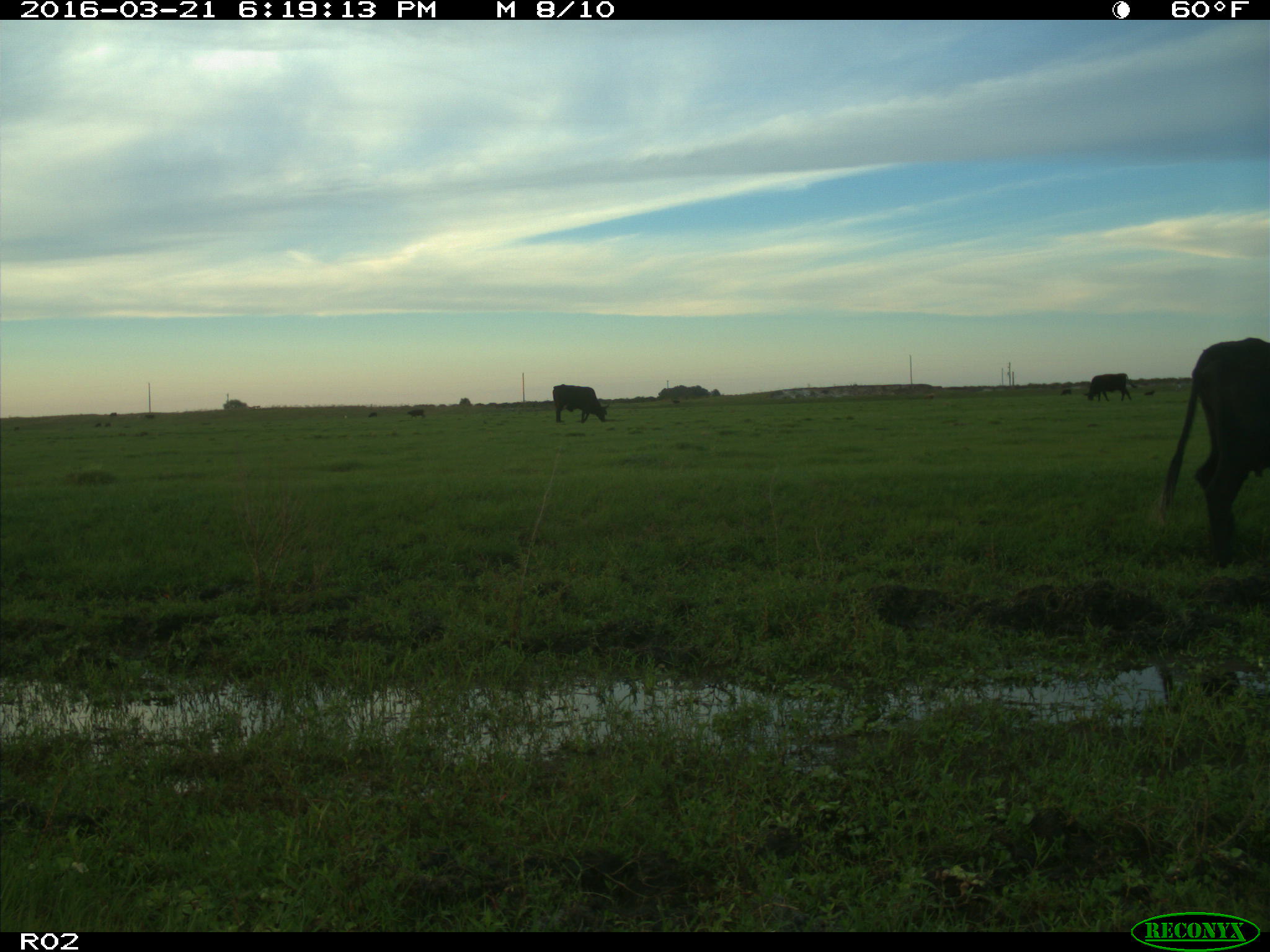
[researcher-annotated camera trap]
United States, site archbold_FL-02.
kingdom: Animalia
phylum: Chordata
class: Mammalia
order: Artiodactyla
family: Bovidae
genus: Bos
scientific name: Bos taurus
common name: domestic cow